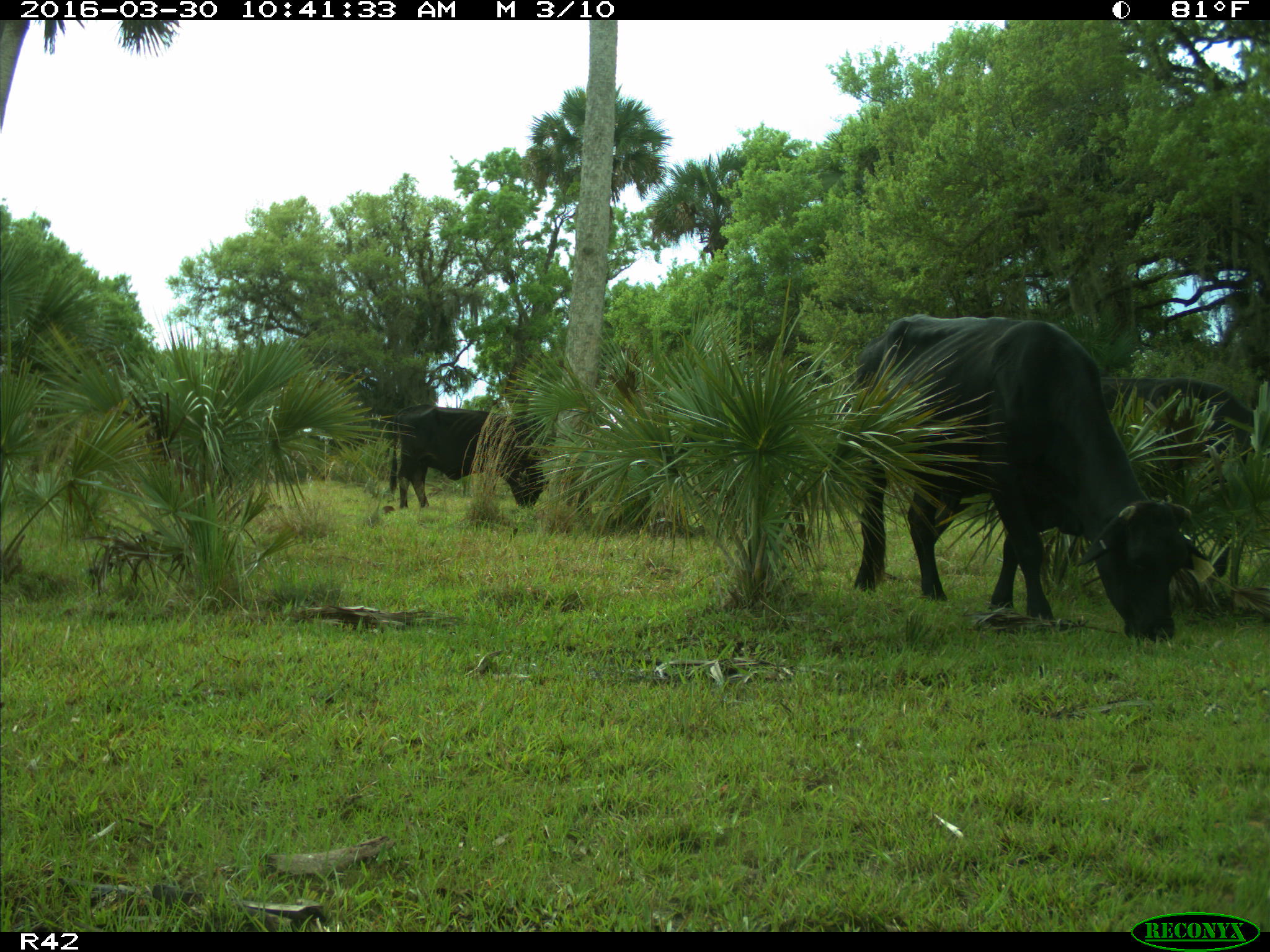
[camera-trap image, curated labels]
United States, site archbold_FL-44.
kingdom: Animalia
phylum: Chordata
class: Mammalia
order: Artiodactyla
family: Bovidae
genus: Bos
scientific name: Bos taurus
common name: domestic cow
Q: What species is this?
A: Bos taurus (domestic cow).